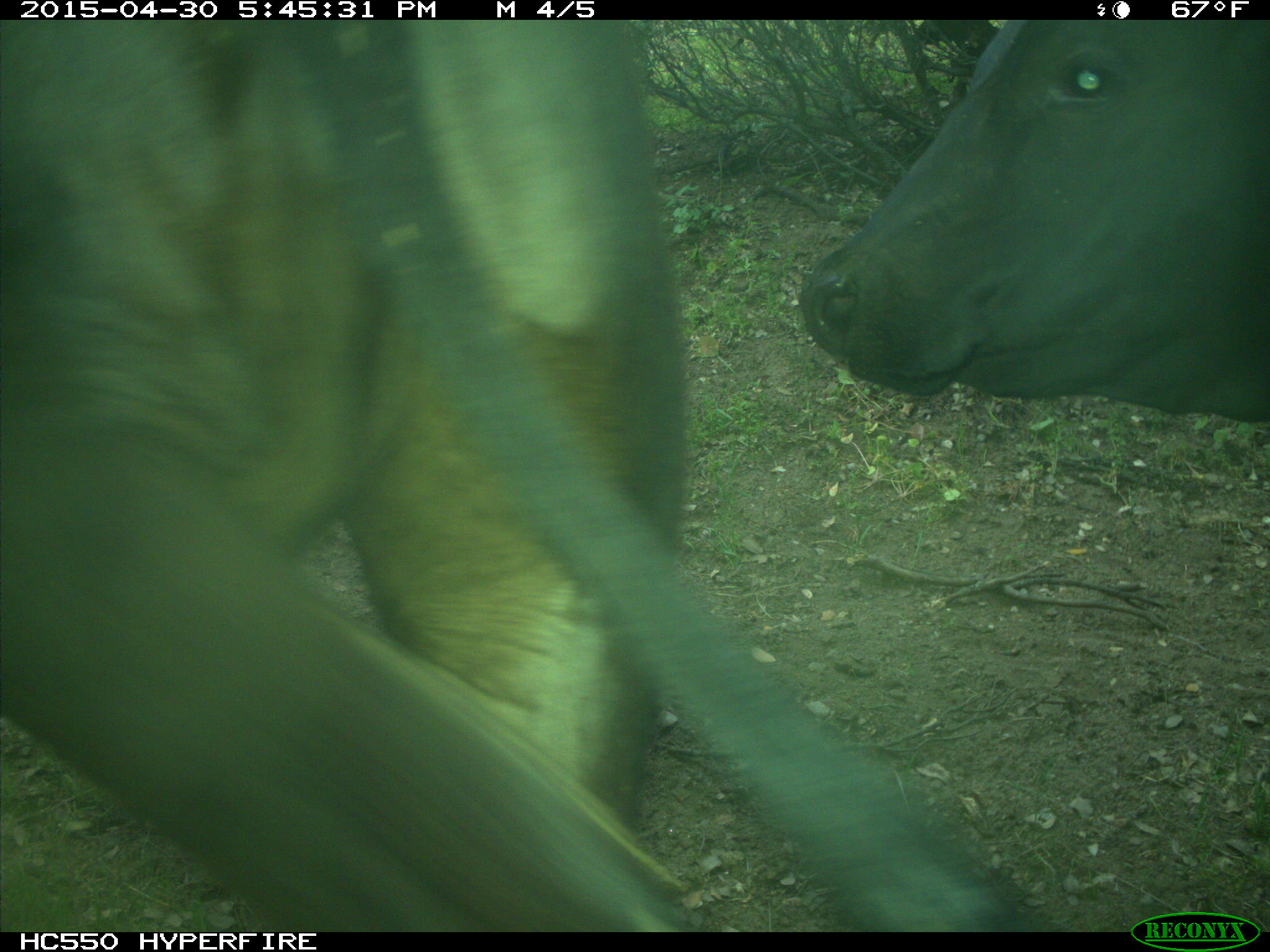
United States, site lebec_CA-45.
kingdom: Animalia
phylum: Chordata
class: Mammalia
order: Artiodactyla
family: Bovidae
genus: Bos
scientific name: Bos taurus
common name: domestic cow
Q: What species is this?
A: Bos taurus (domestic cow).